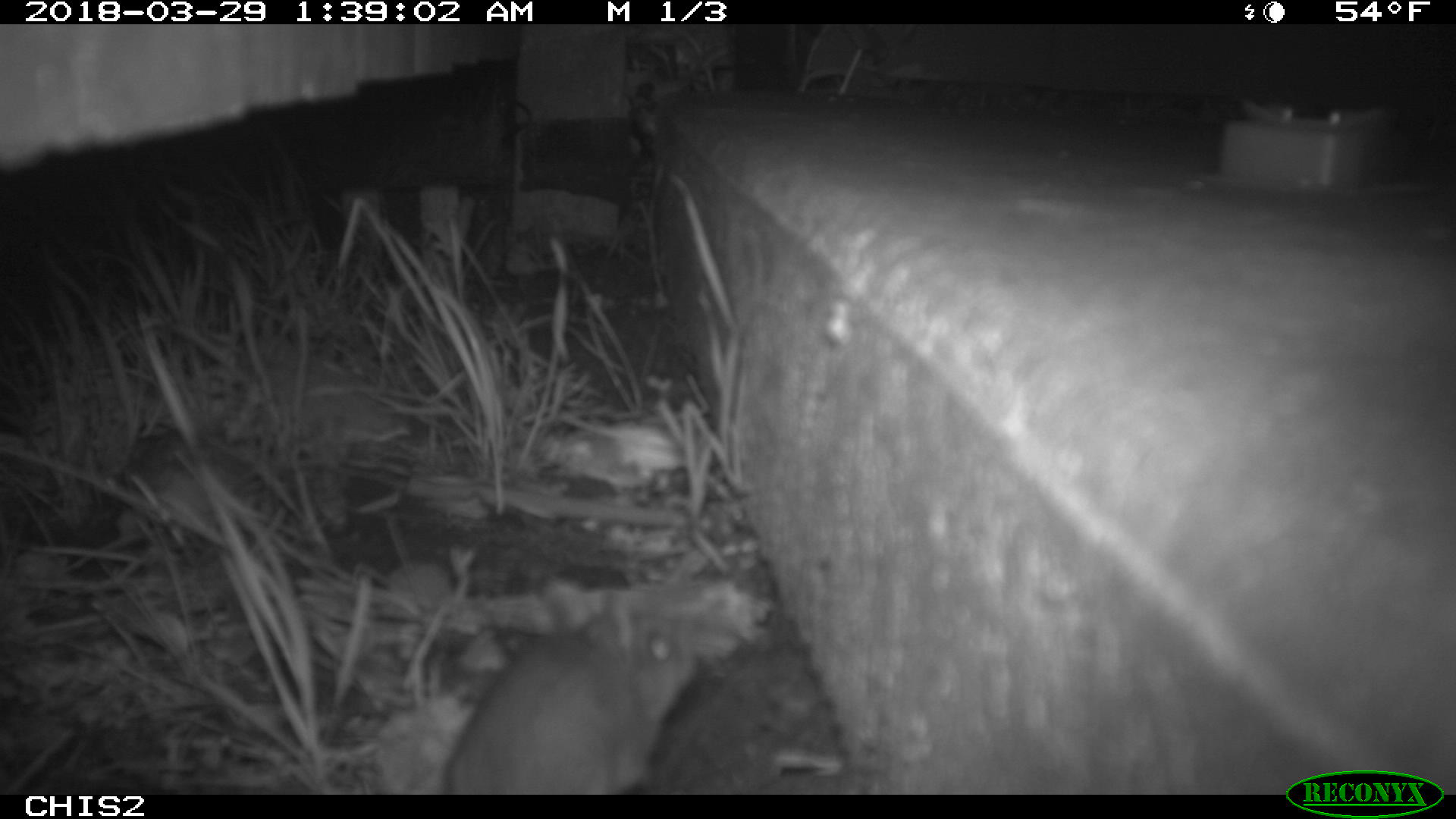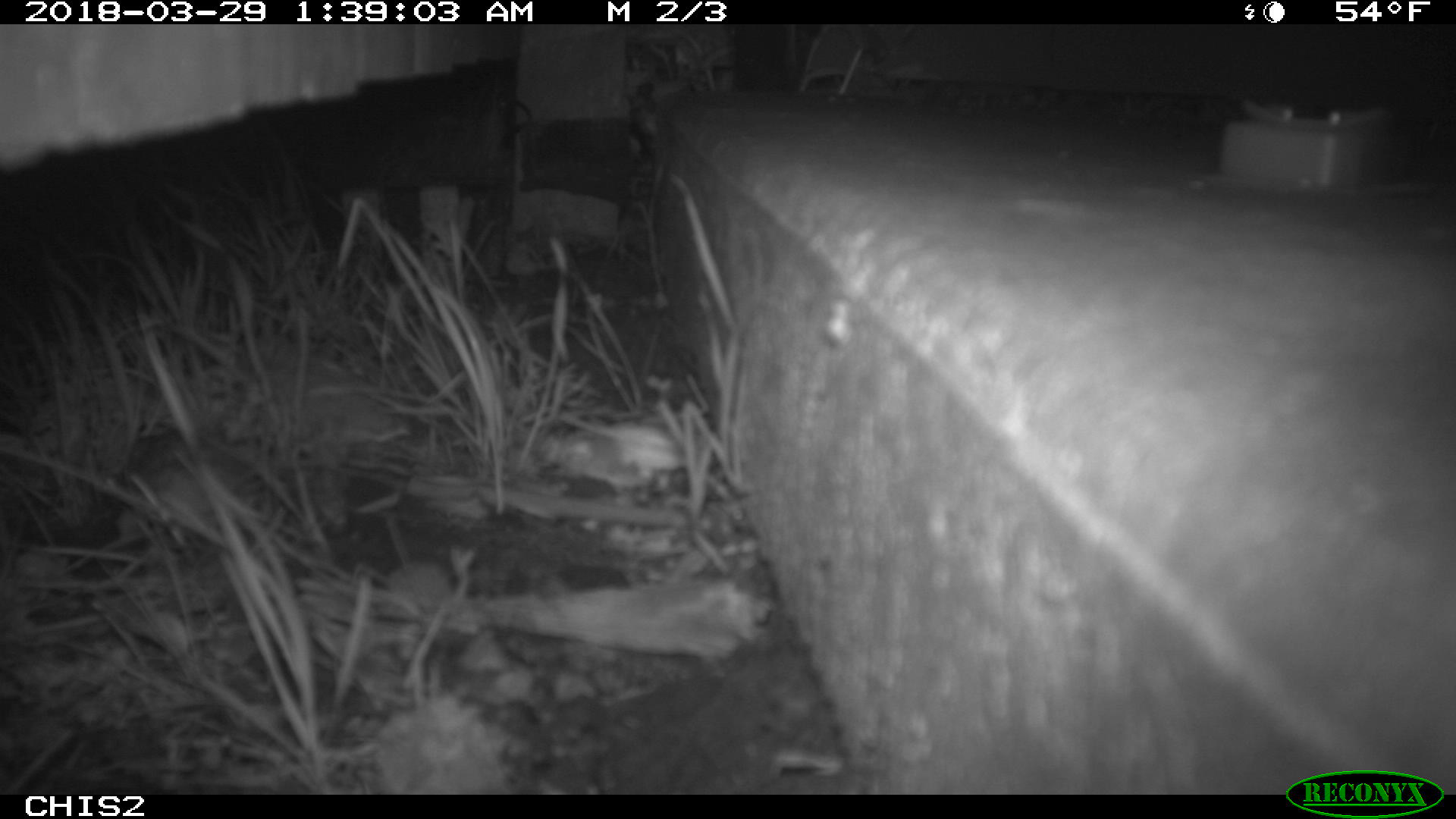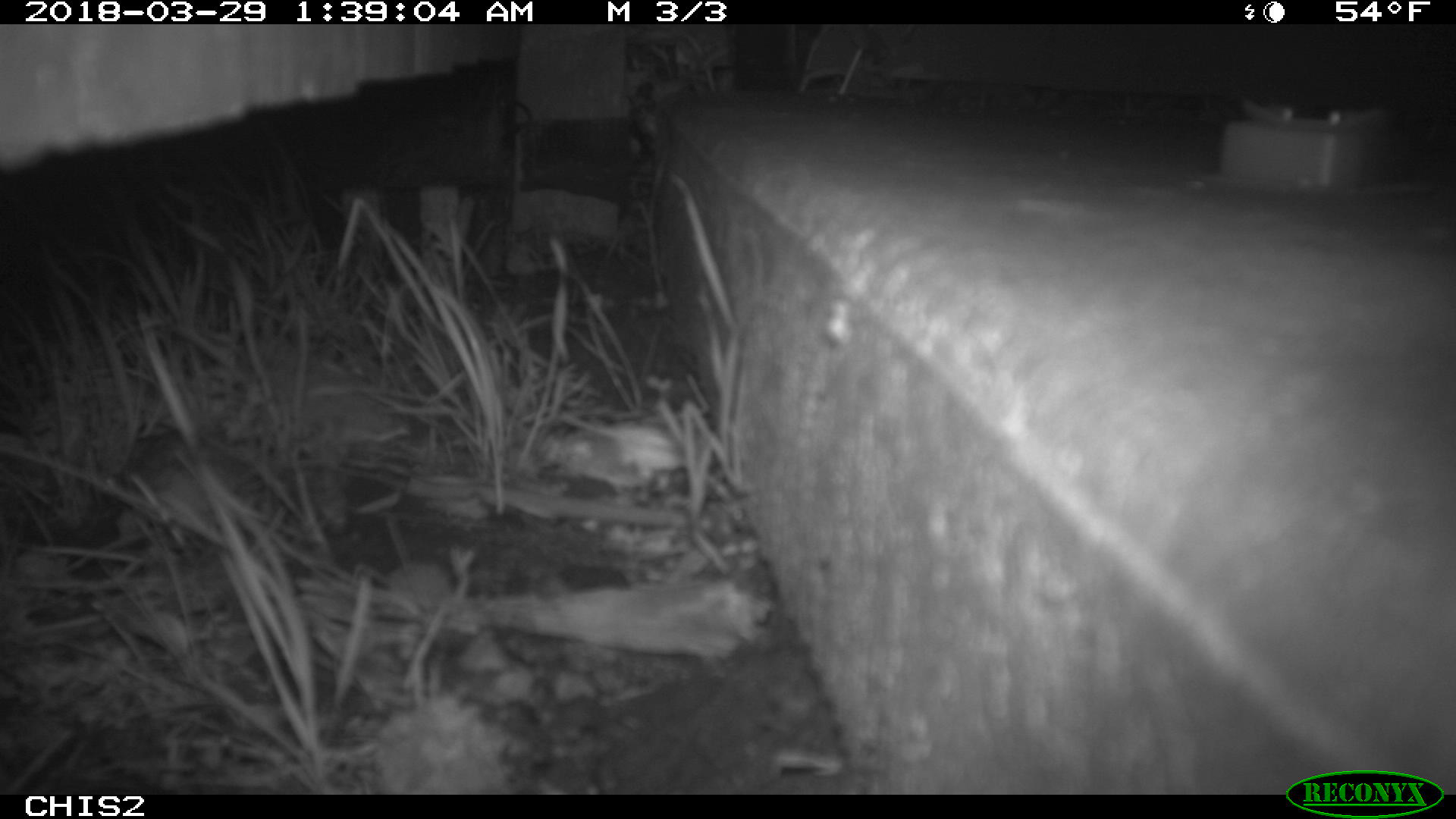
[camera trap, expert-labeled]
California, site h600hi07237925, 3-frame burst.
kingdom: Animalia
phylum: Chordata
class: Mammalia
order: Rodentia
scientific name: Rodentia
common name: rodent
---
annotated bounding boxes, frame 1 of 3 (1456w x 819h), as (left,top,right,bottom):
rodent: (441,579,701,794)